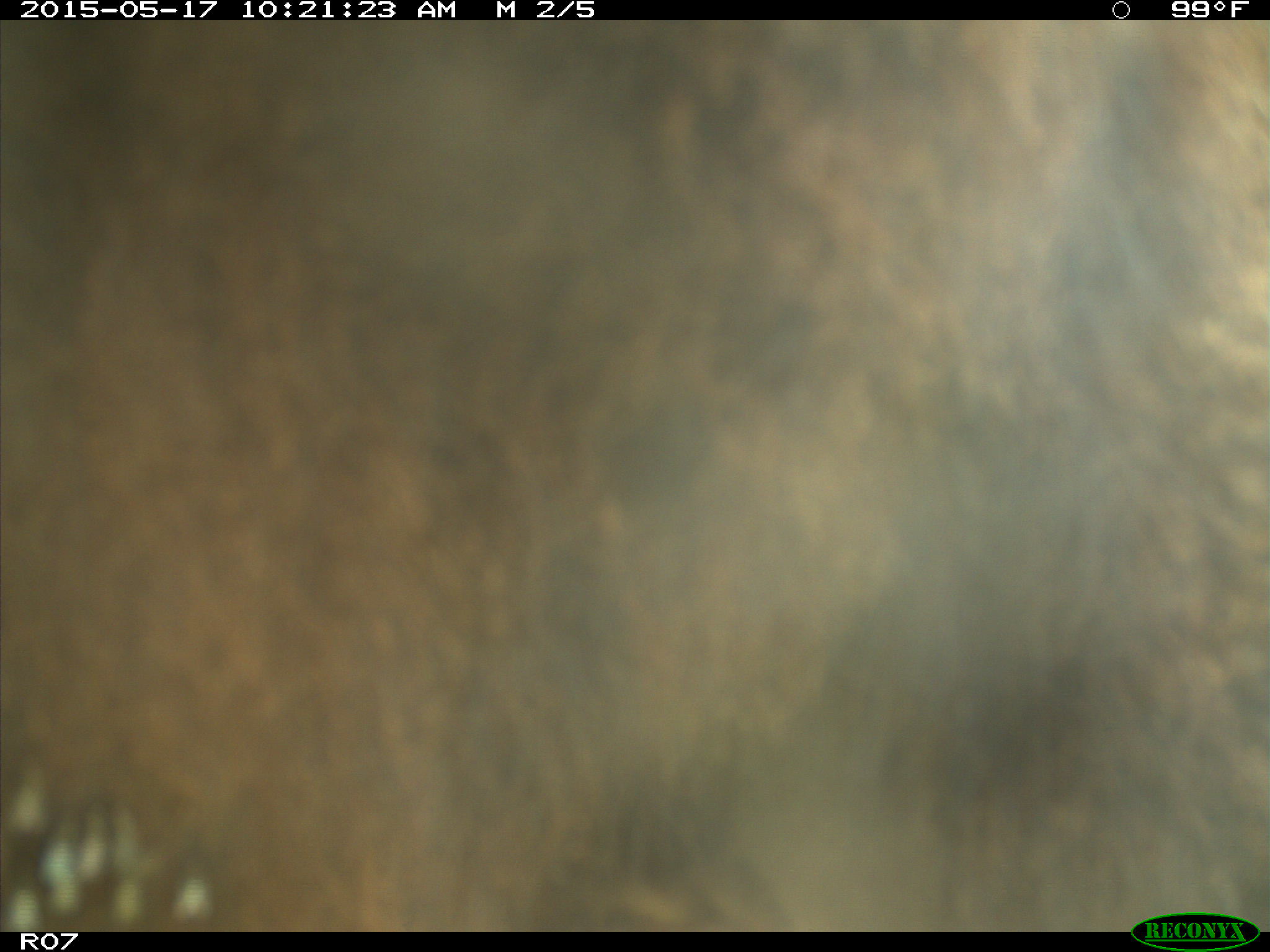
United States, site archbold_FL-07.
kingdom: Animalia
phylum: Chordata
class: Mammalia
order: Artiodactyla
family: Bovidae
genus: Bos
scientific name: Bos taurus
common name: domestic cow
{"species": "Bos taurus (domestic cow)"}